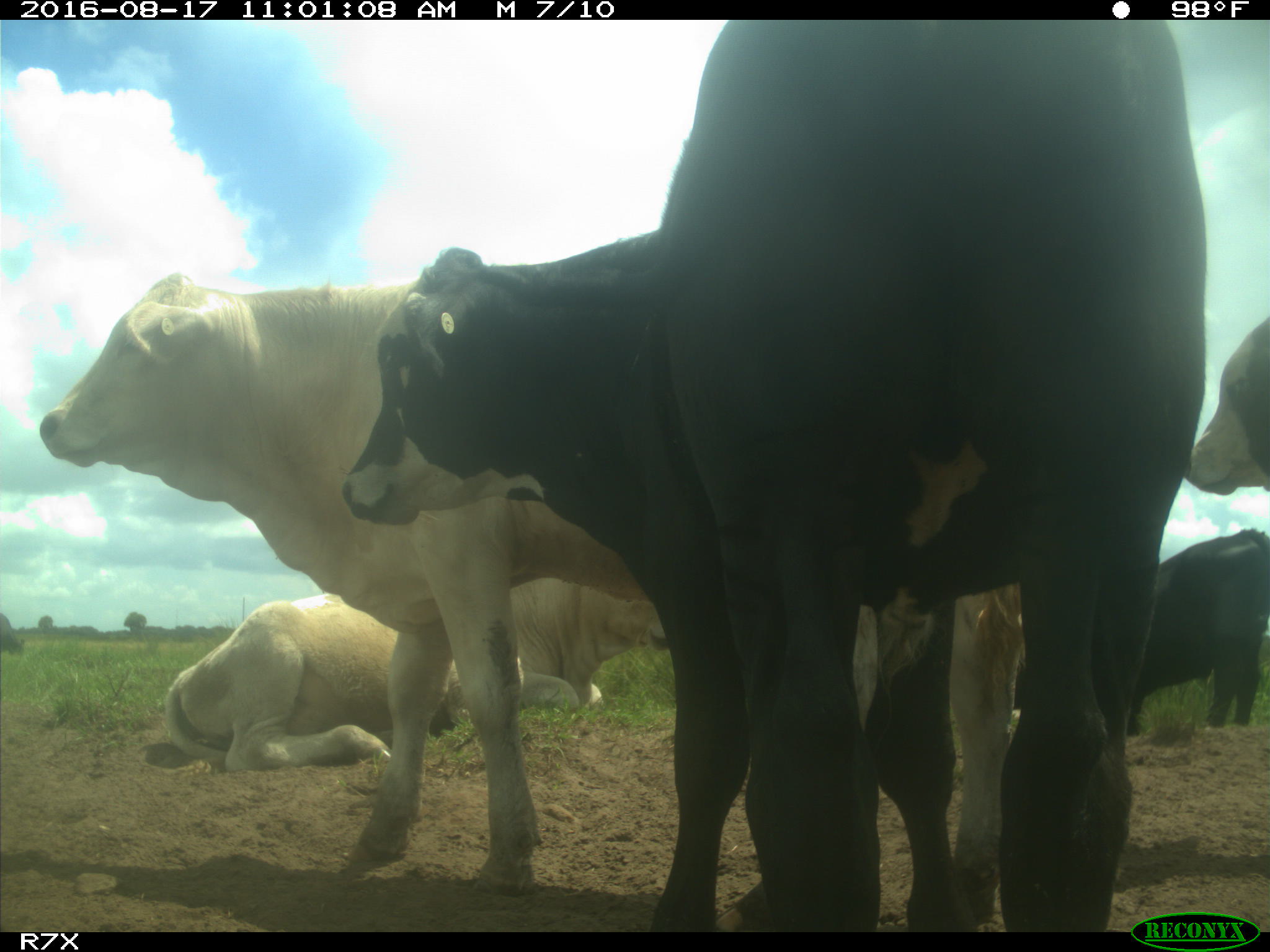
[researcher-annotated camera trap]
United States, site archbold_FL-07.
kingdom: Animalia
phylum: Chordata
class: Mammalia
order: Artiodactyla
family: Bovidae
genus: Bos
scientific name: Bos taurus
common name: domestic cow